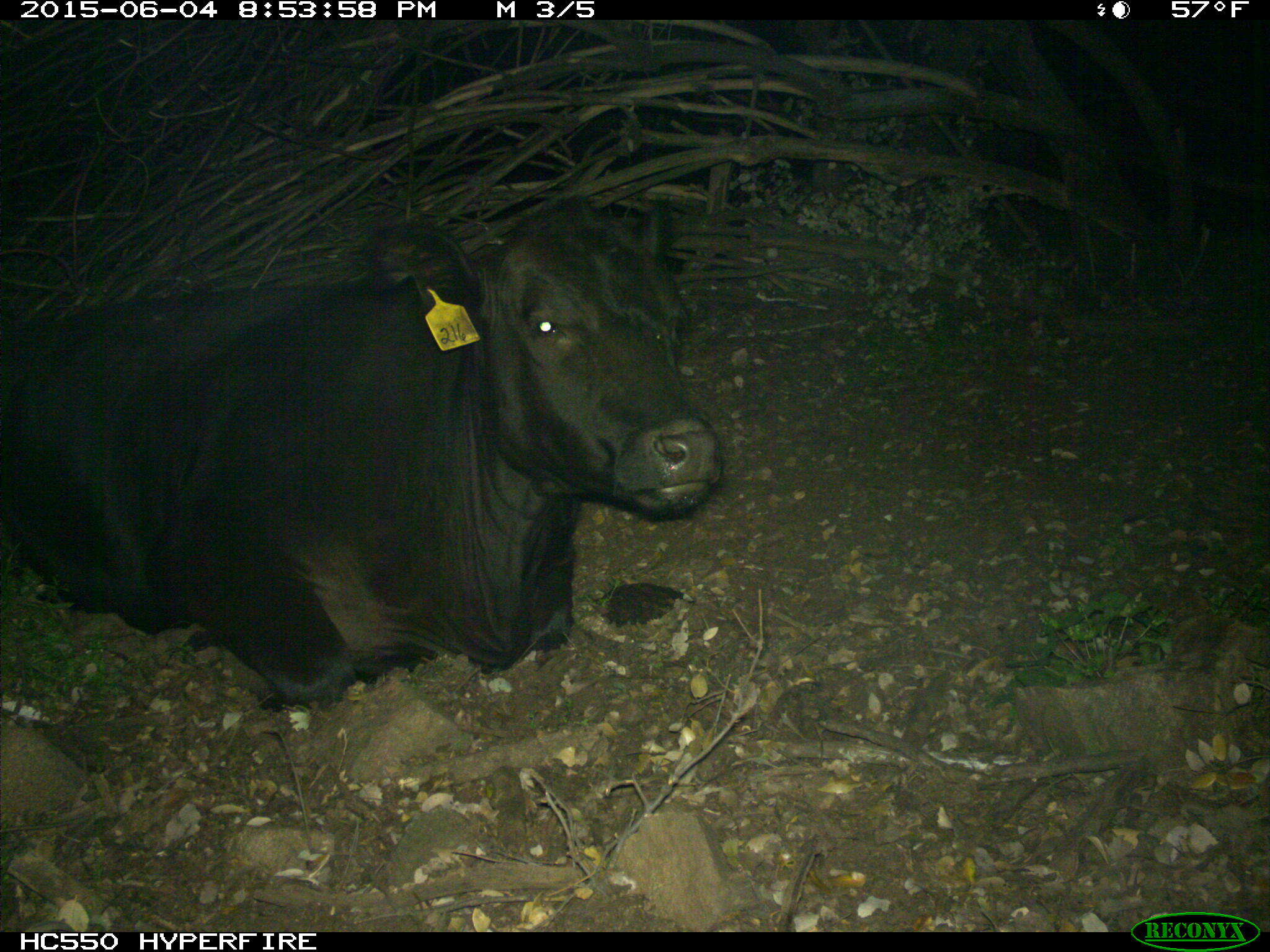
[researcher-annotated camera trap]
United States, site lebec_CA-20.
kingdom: Animalia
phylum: Chordata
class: Mammalia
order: Artiodactyla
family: Bovidae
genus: Bos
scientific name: Bos taurus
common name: domestic cow